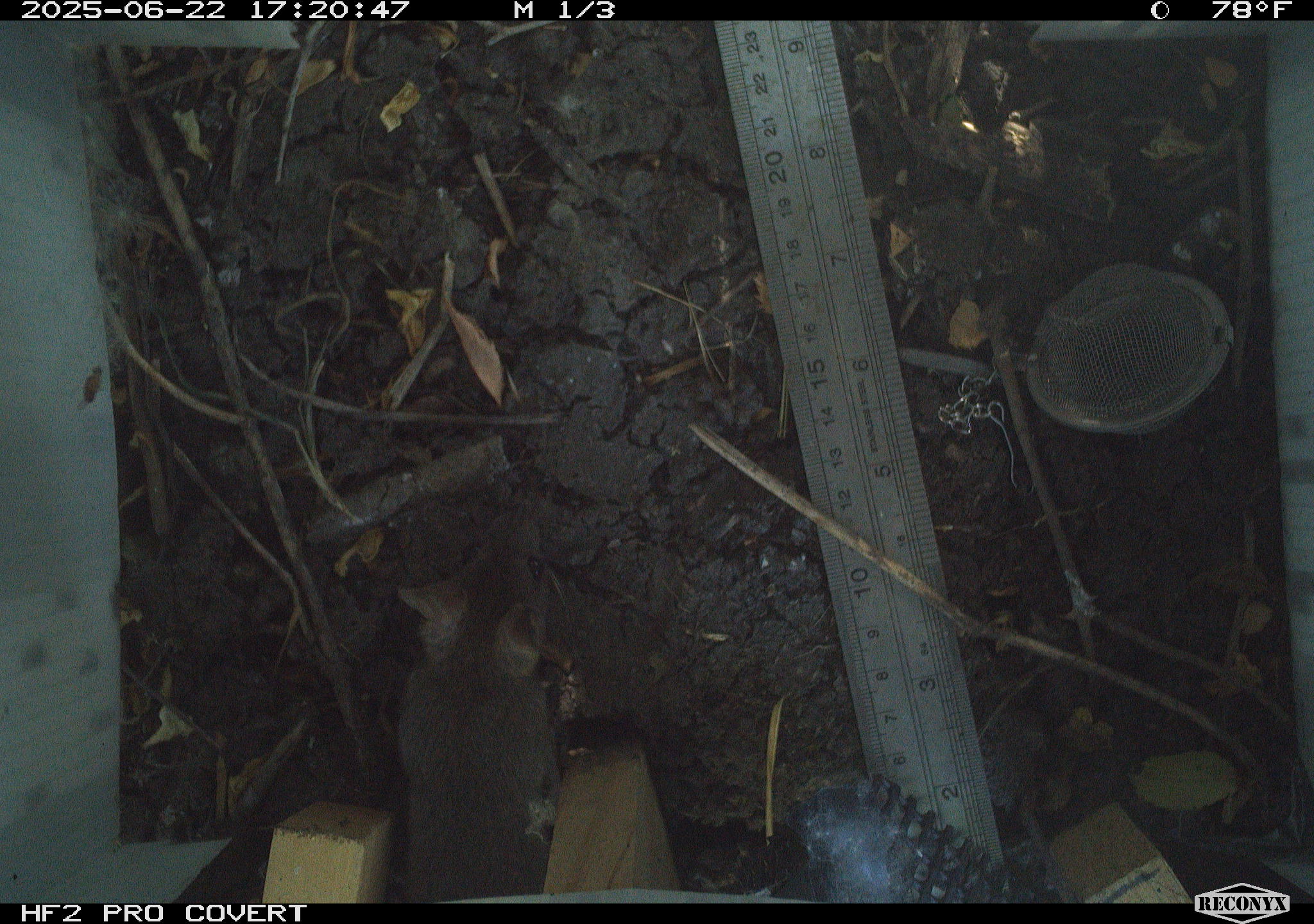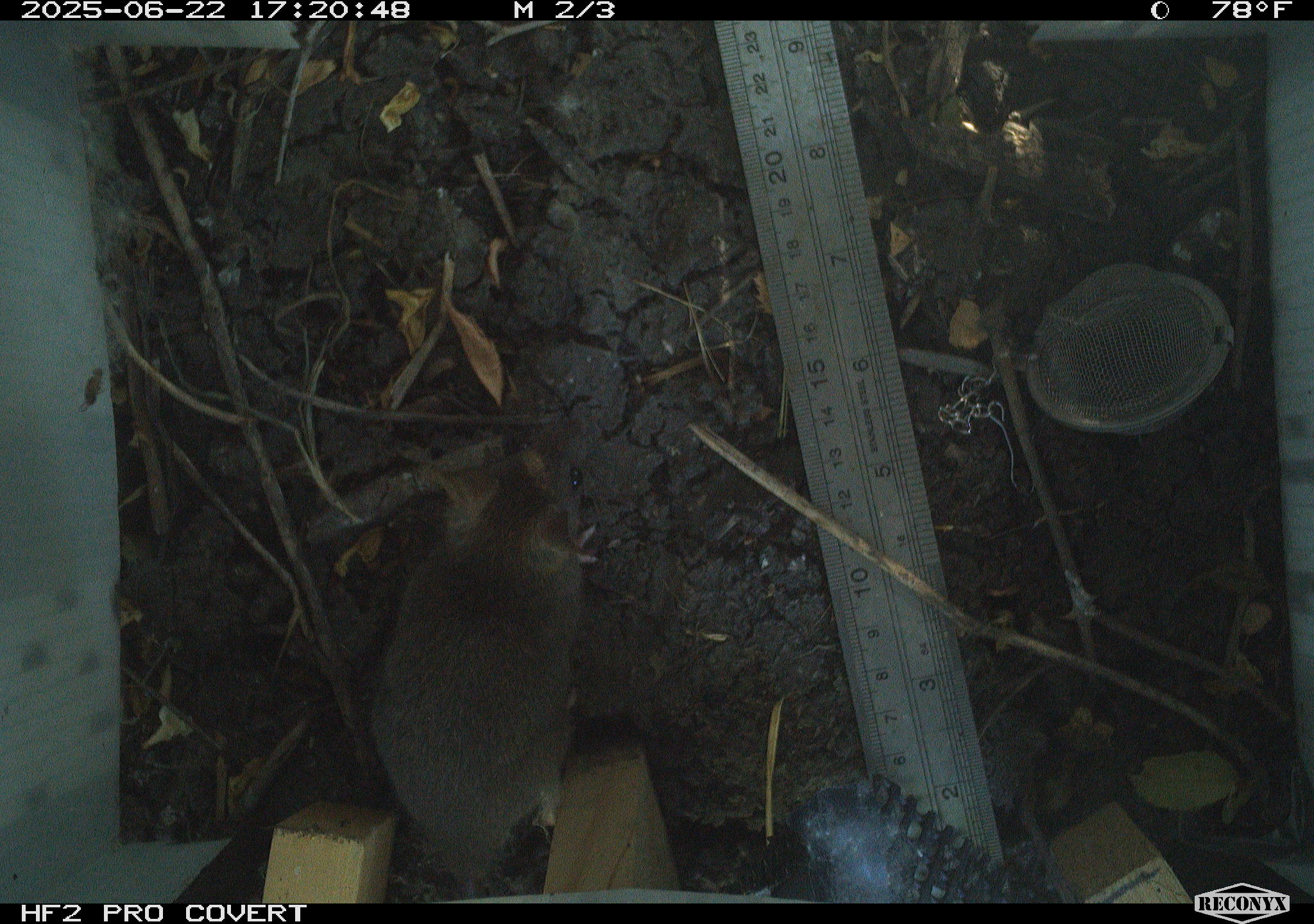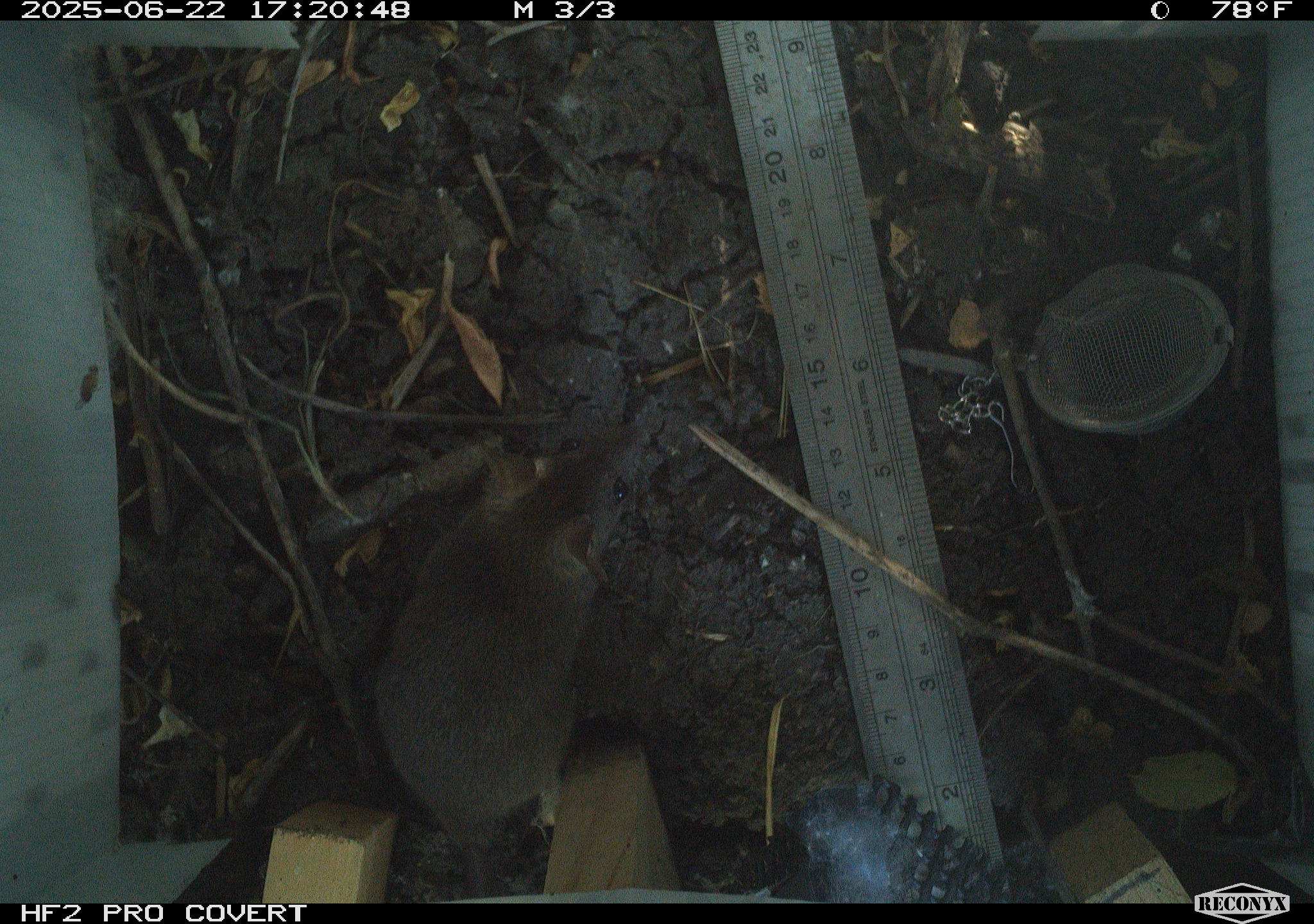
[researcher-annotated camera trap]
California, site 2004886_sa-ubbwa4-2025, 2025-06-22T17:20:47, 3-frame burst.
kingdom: Animalia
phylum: Chordata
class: Mammalia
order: Rodentia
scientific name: Rodentia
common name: rodent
Rodent (Rodentia).